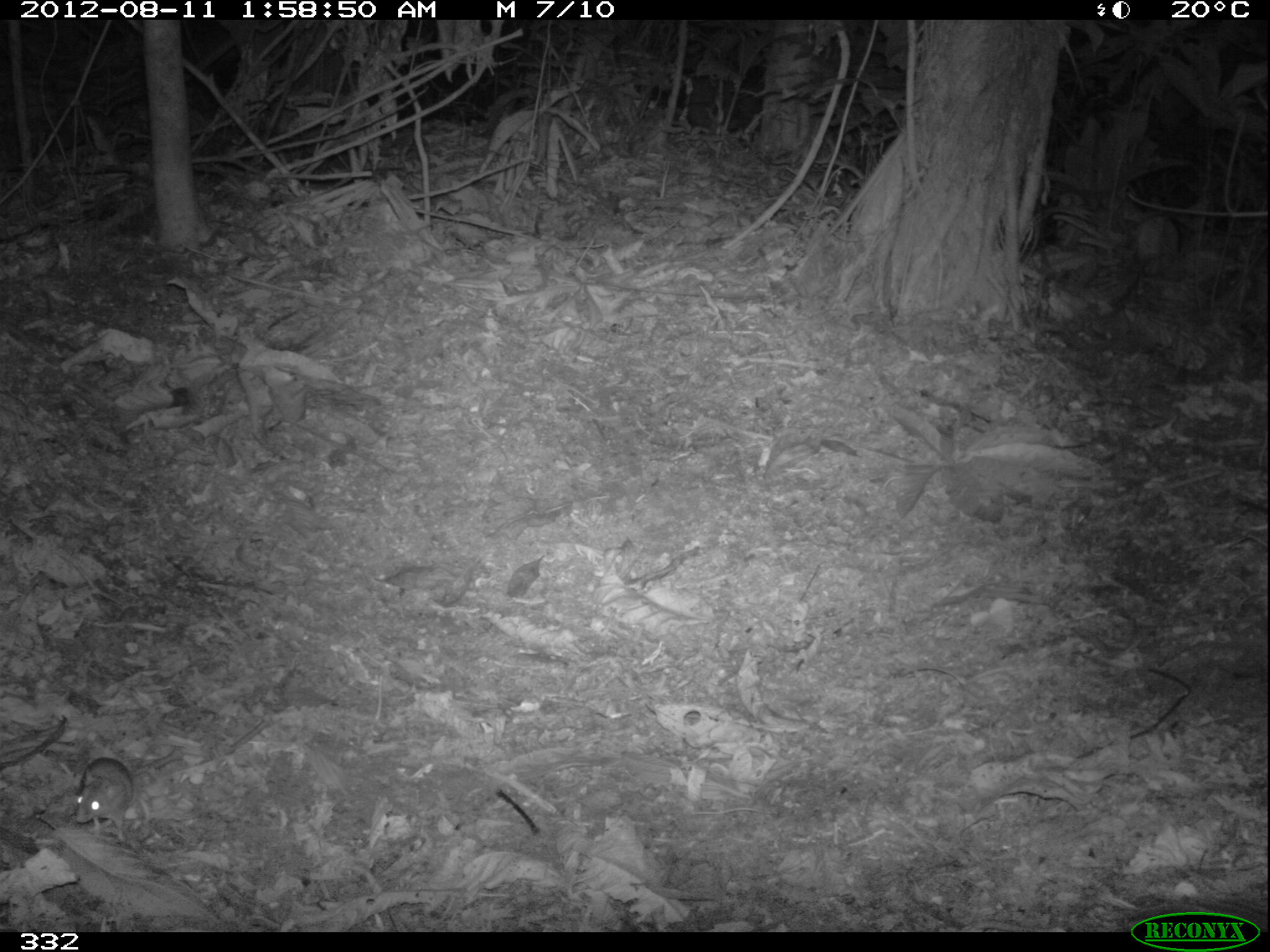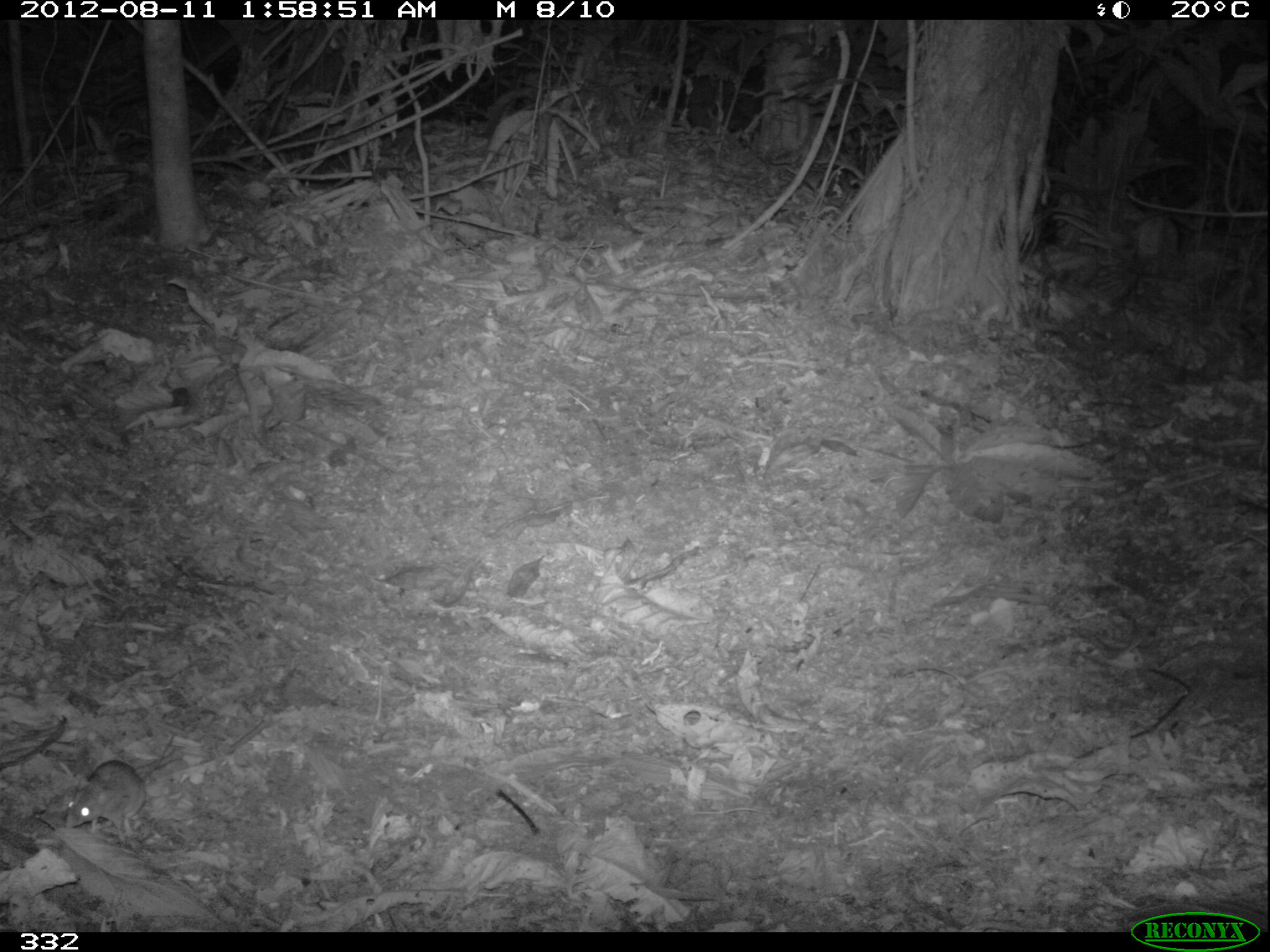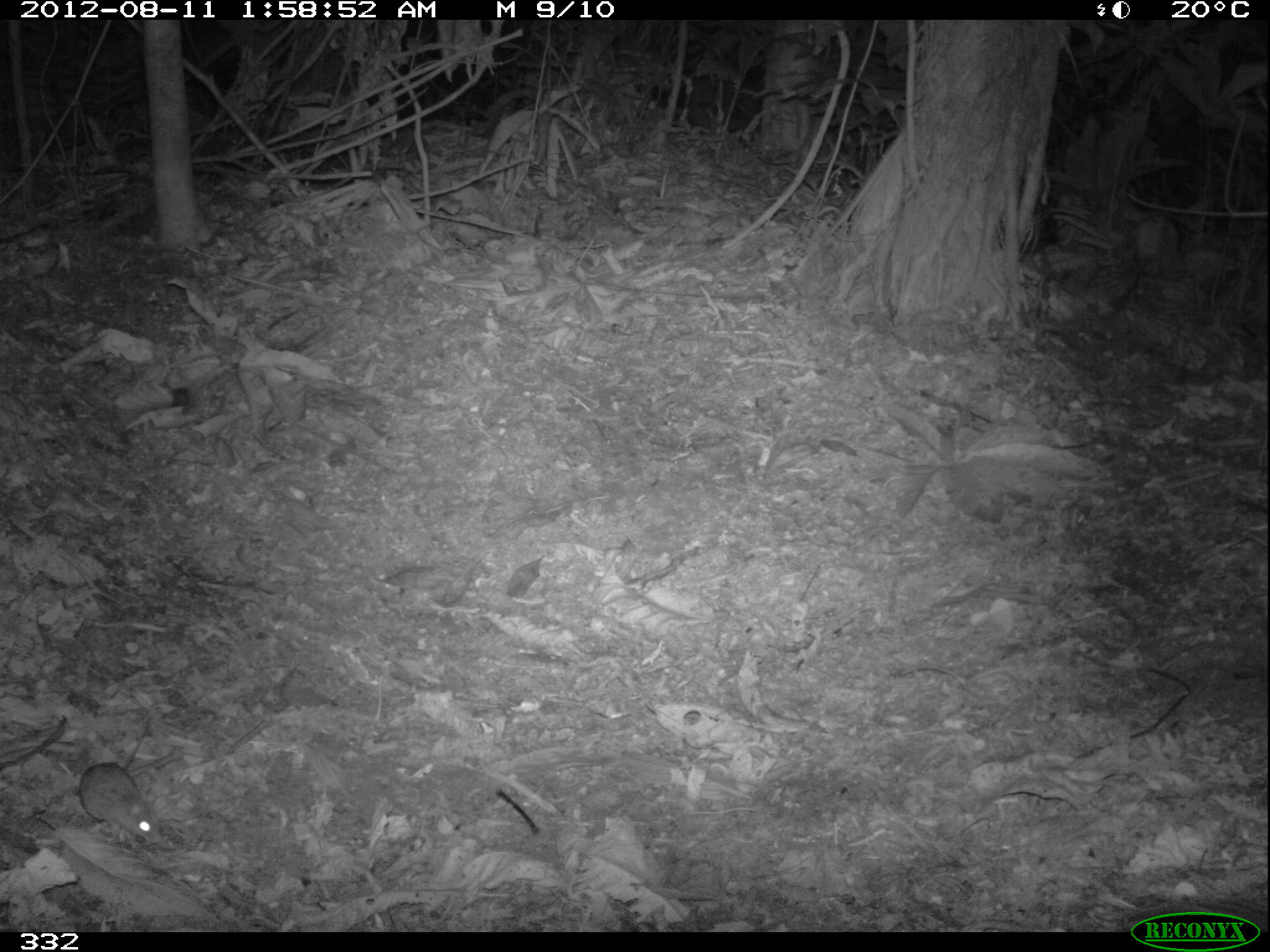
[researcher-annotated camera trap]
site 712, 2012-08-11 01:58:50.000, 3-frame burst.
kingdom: Animalia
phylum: Chordata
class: Mammalia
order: Rodentia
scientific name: Rodentia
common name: rodents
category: unknown rodent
Unknown rodent (rodents) (Rodentia).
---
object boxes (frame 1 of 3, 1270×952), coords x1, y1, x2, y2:
unknown rodent: 72, 758, 137, 848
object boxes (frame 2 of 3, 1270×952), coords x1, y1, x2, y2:
unknown rodent: 65, 729, 175, 844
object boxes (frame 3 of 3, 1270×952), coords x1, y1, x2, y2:
unknown rodent: 75, 728, 162, 844